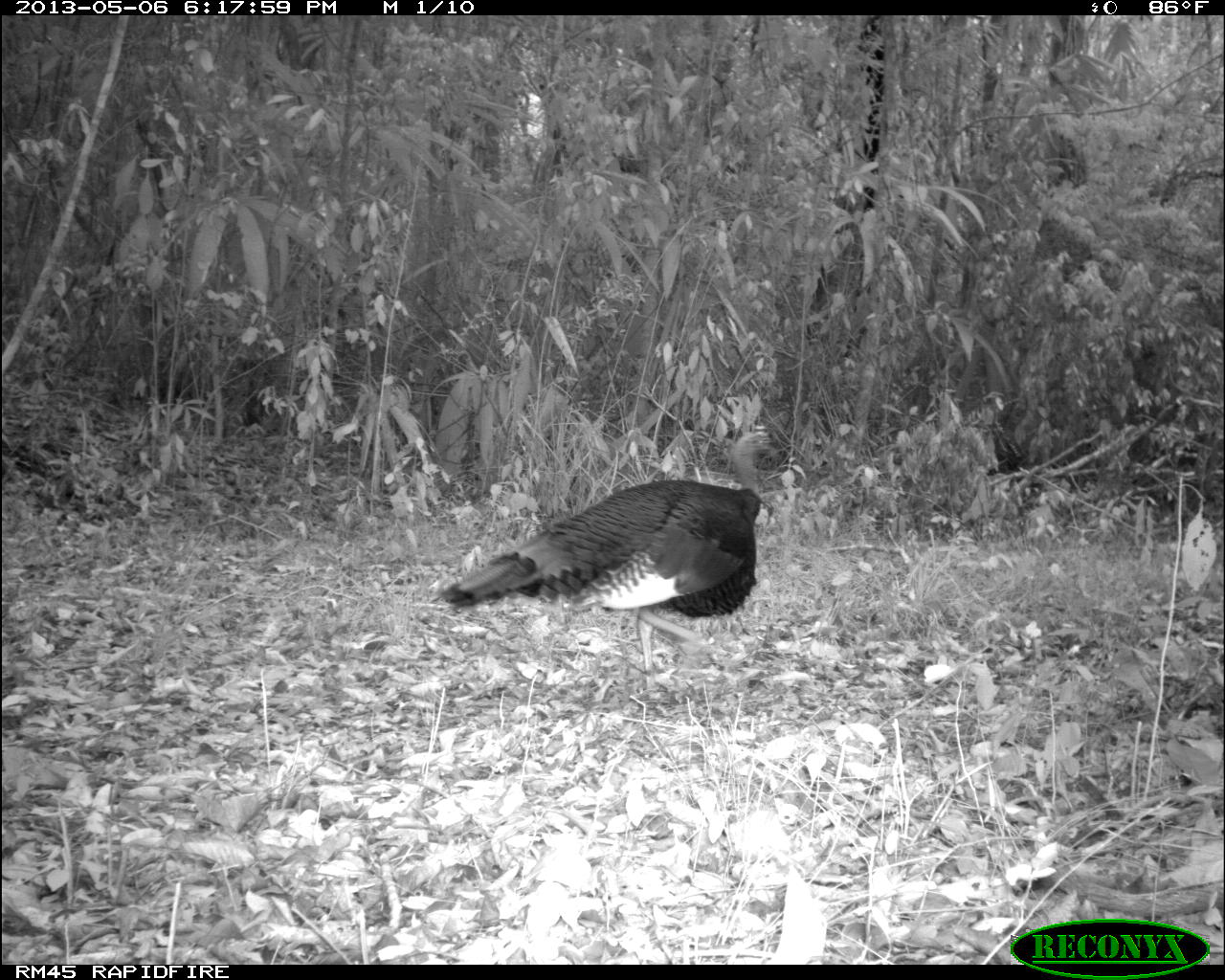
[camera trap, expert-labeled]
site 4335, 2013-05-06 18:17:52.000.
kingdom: Animalia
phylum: Chordata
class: Aves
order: Galliformes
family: Phasianidae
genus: Meleagris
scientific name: Meleagris ocellata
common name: ocellated turkey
Meleagris ocellata (ocellated turkey), count 1, sex male.